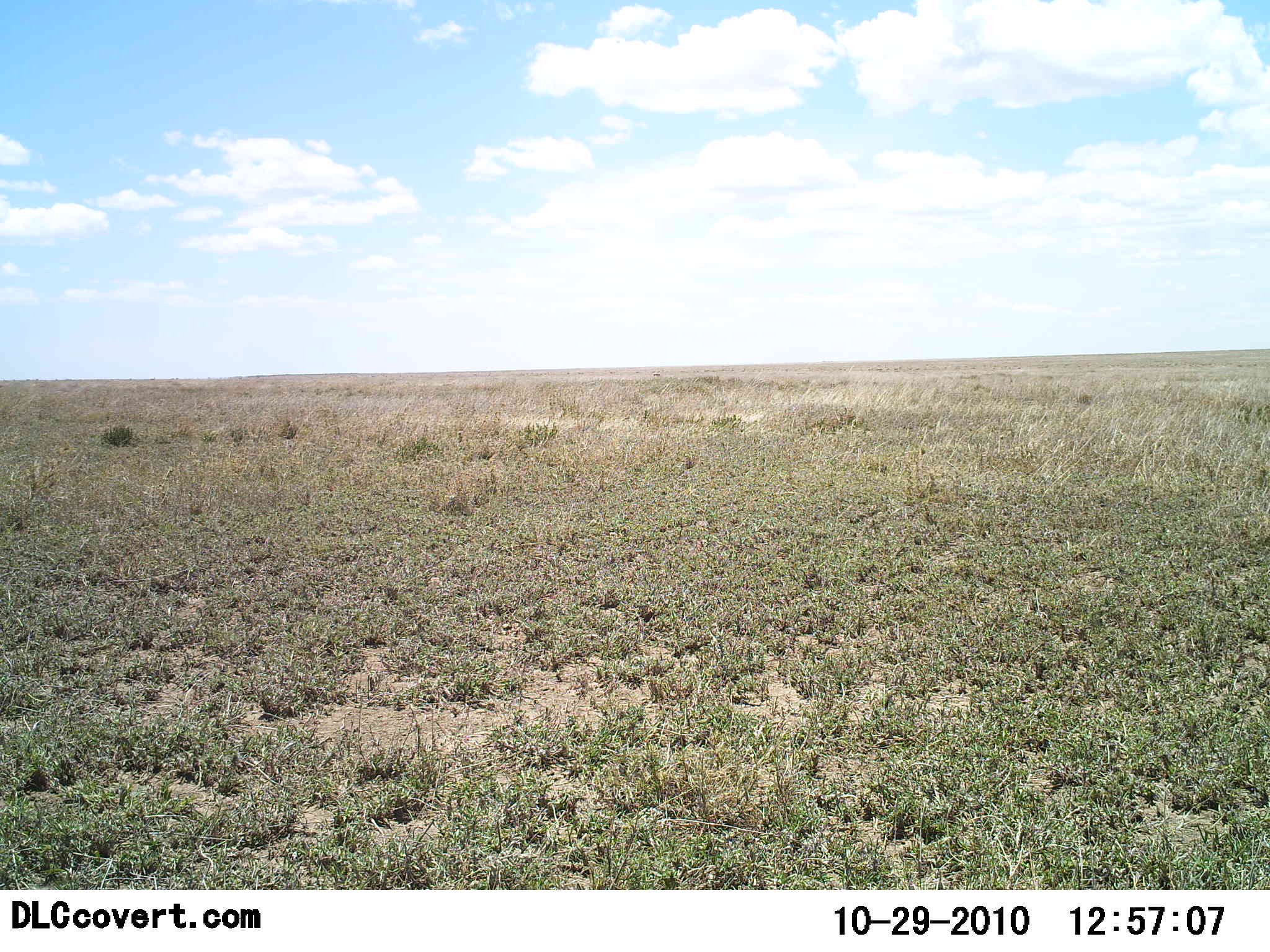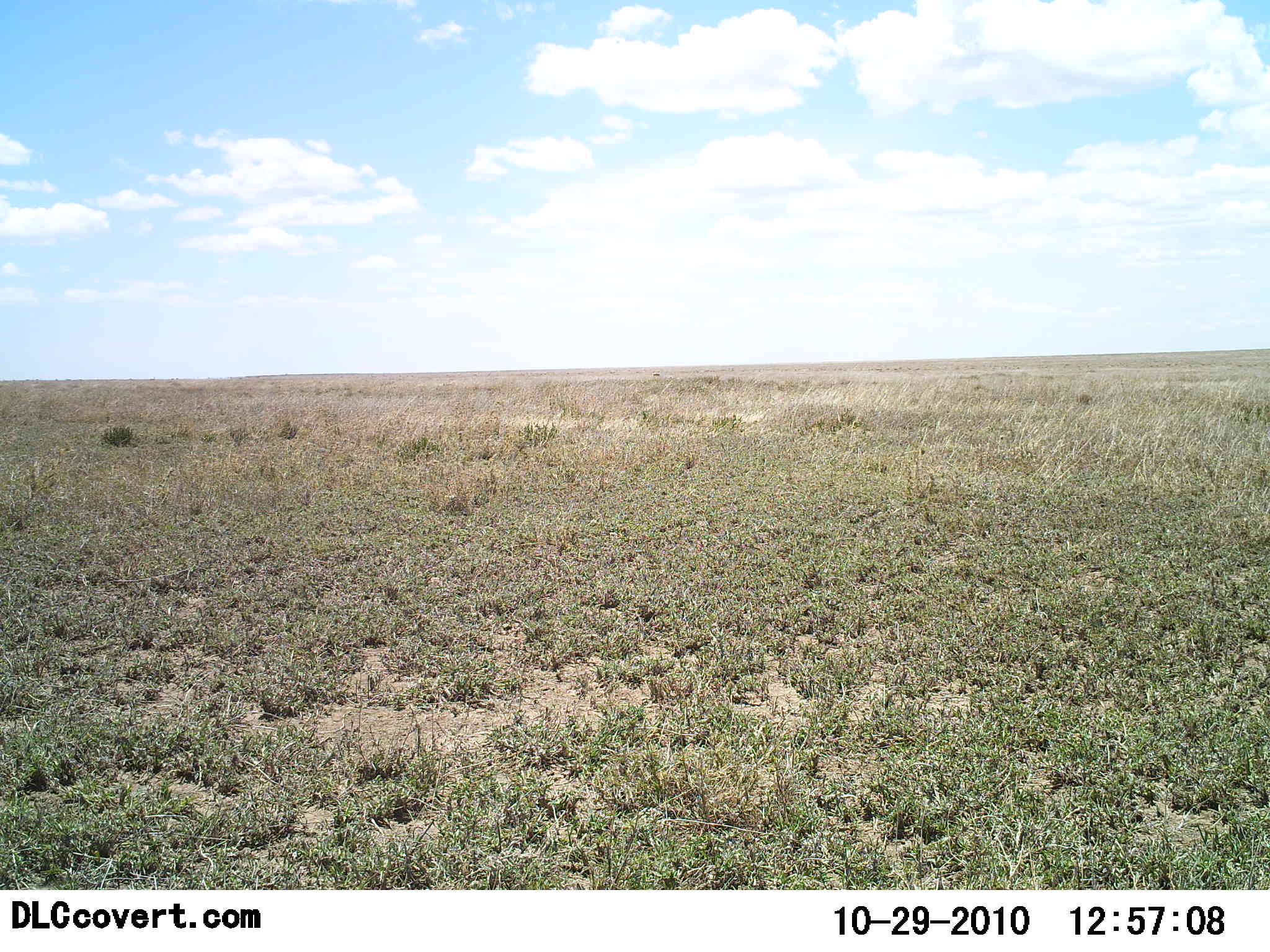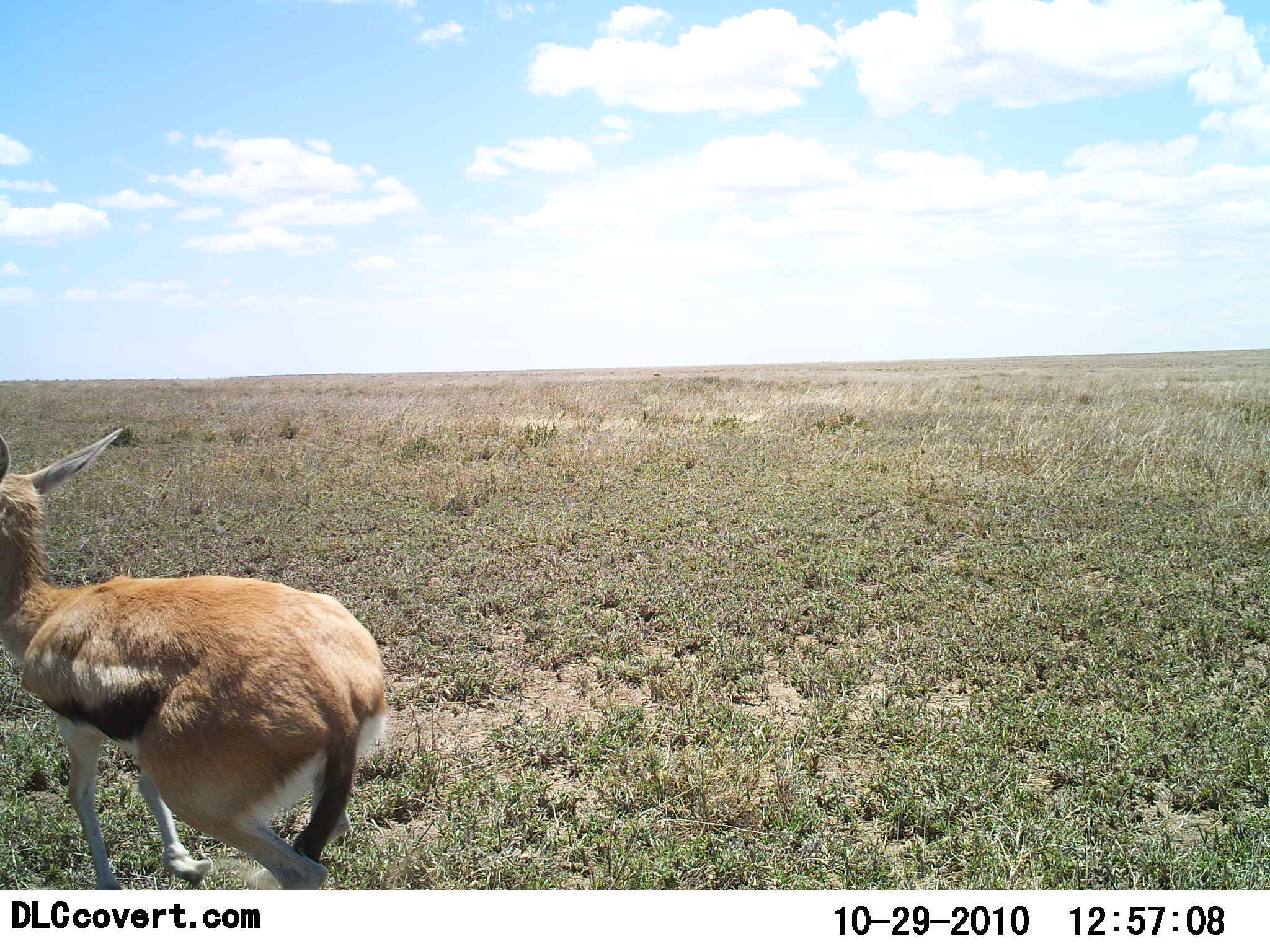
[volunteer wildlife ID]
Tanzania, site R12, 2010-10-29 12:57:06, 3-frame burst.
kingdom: Animalia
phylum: Chordata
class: Mammalia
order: Artiodactyla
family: Bovidae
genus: Eudorcas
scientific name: Eudorcas thomsonii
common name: thomson's gazelle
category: gazellethomsons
Gazellethomsons (thomson's gazelle) (Eudorcas thomsonii), count 1. Behavior (volunteer vote fractions): standing 0%, resting 0%, moving 100%, interacting 0%. Young present (vote fraction): 15%. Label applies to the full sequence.